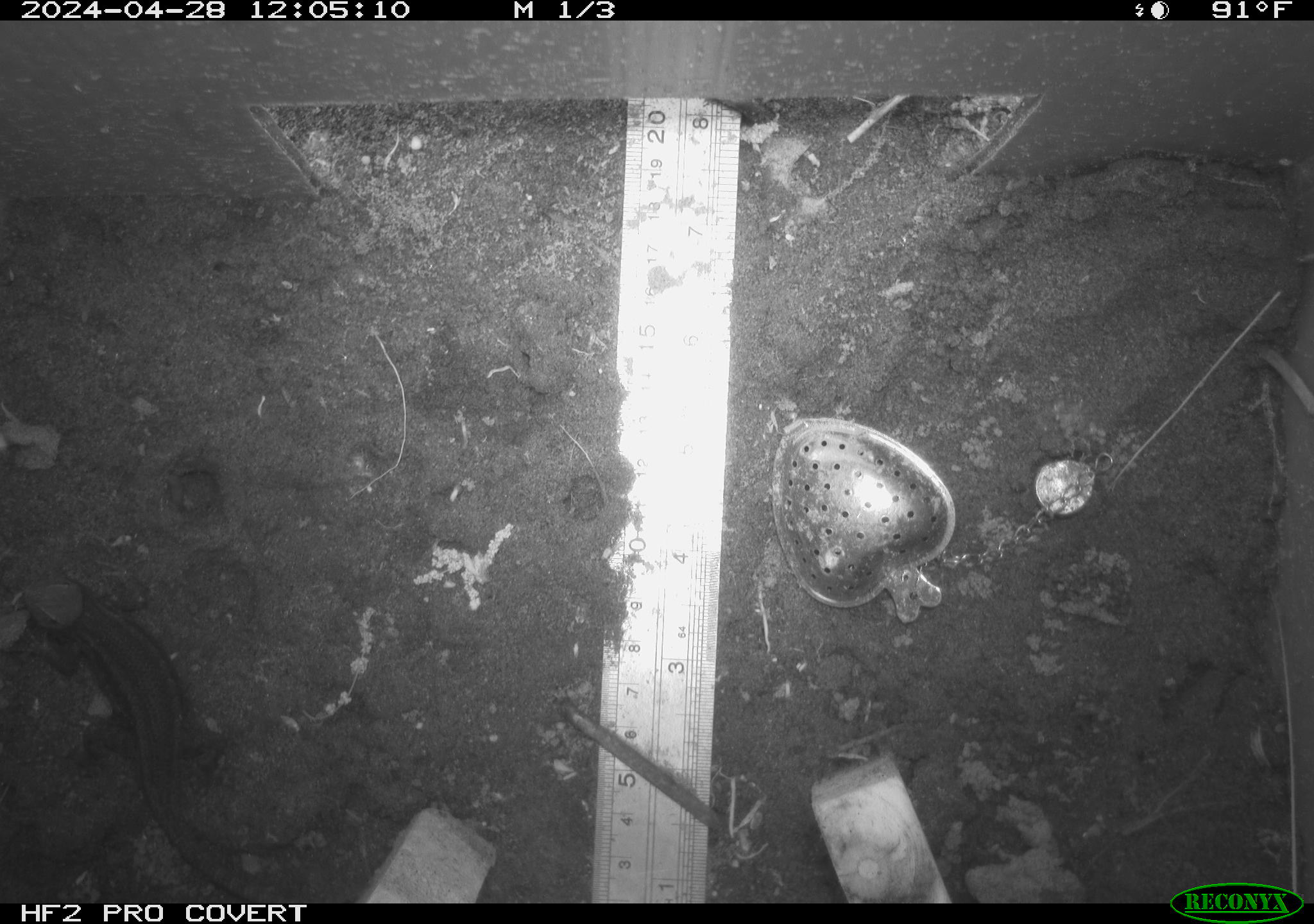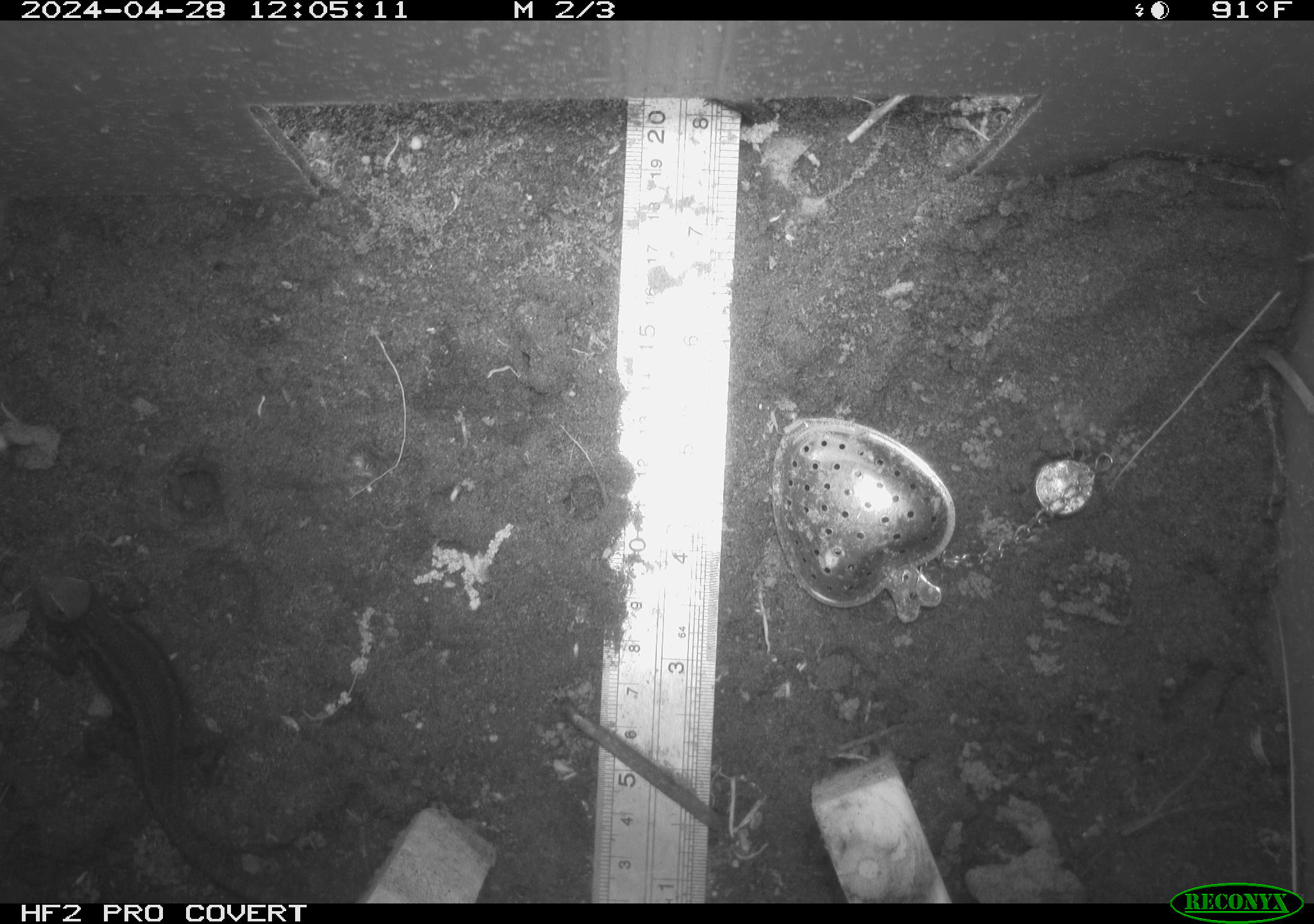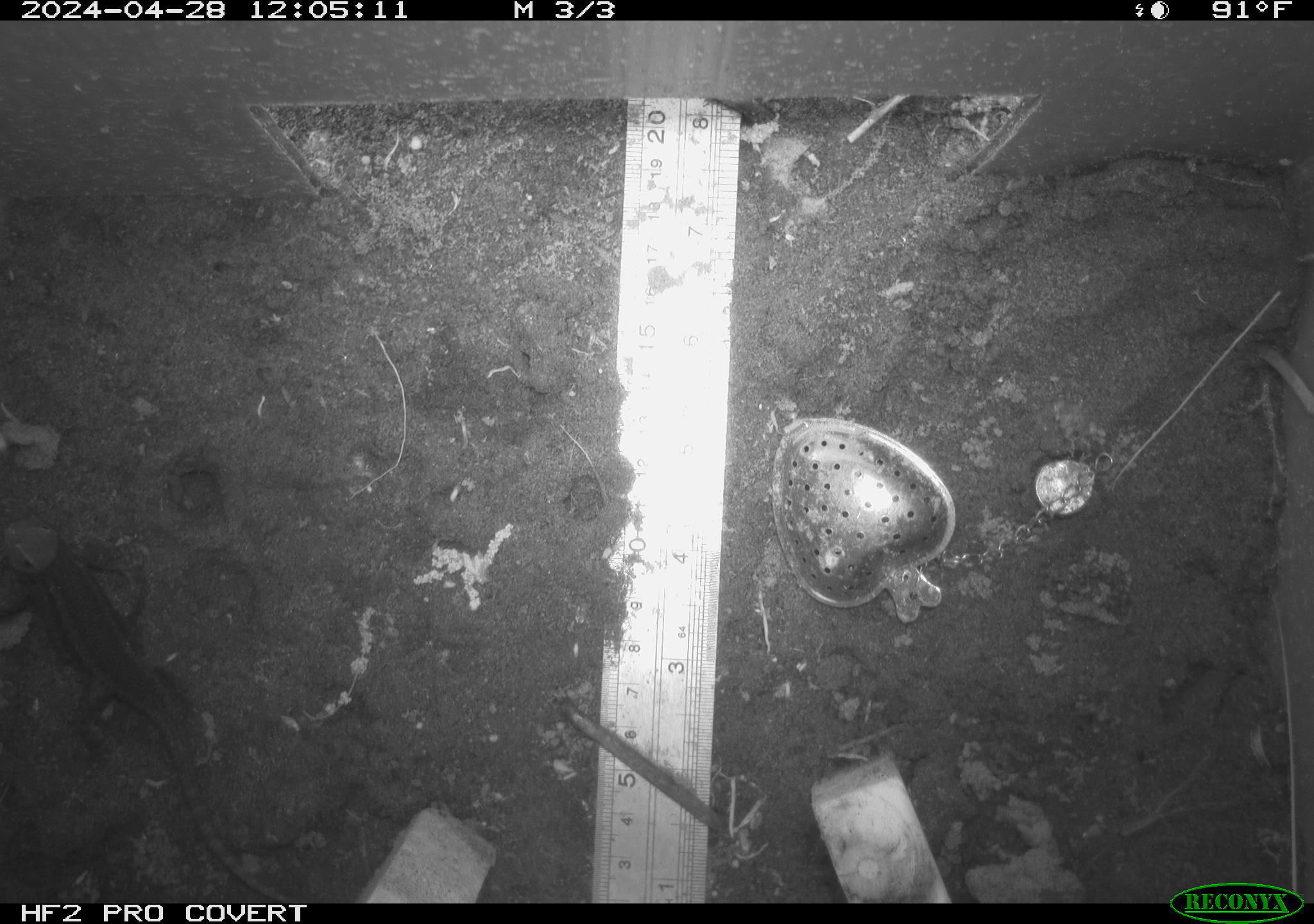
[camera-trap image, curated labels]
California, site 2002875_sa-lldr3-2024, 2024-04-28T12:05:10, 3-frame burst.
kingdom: Animalia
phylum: Chordata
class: Reptilia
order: Squamata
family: Phrynosomatidae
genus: Sceloporus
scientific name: Sceloporus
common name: spiny lizards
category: sceloporus species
Sceloporus species (spiny lizards) (Sceloporus).